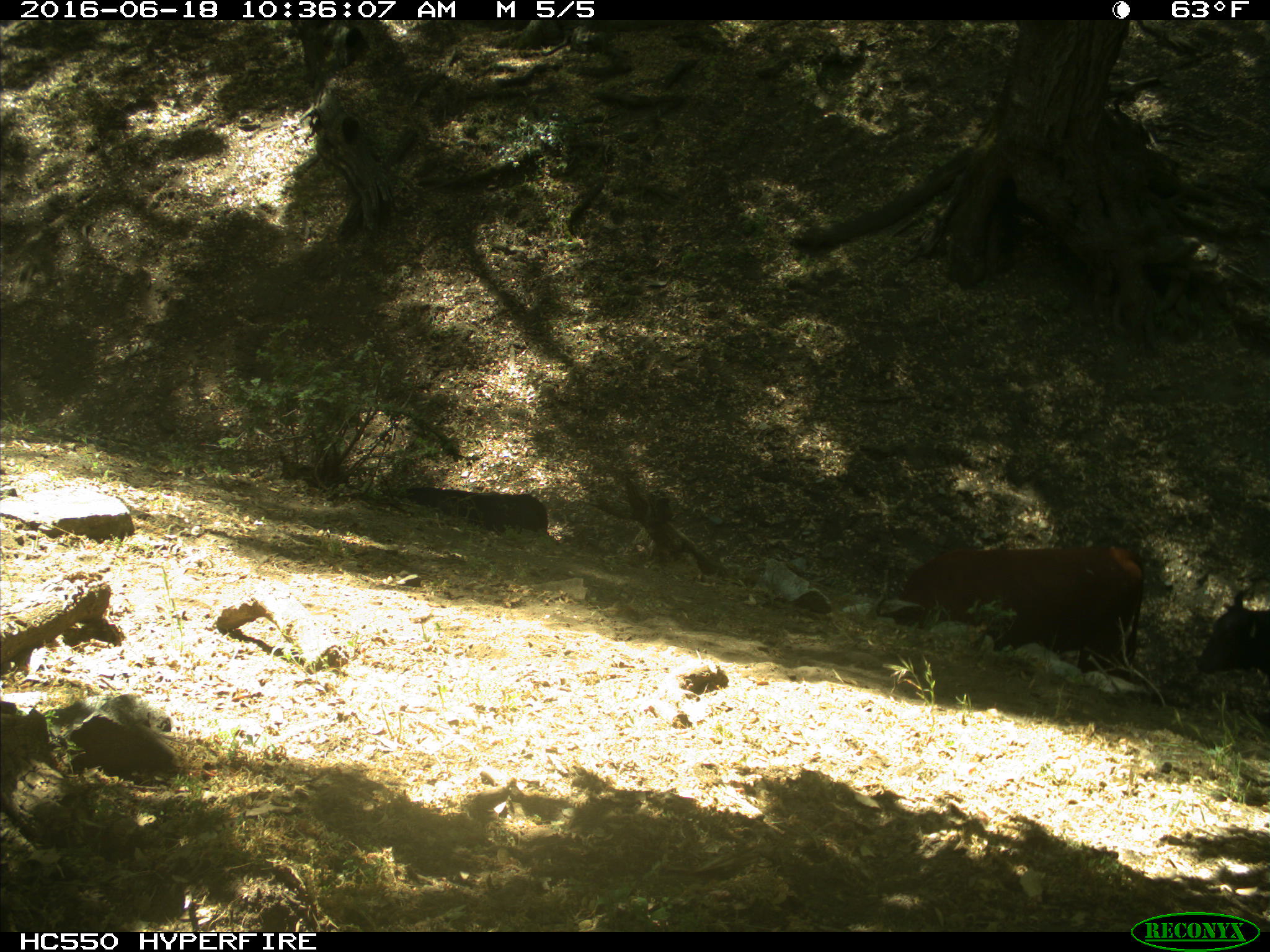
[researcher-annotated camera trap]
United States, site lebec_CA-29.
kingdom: Animalia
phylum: Chordata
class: Mammalia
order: Artiodactyla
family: Bovidae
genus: Bos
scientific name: Bos taurus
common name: domestic cow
Bos taurus (domestic cow).